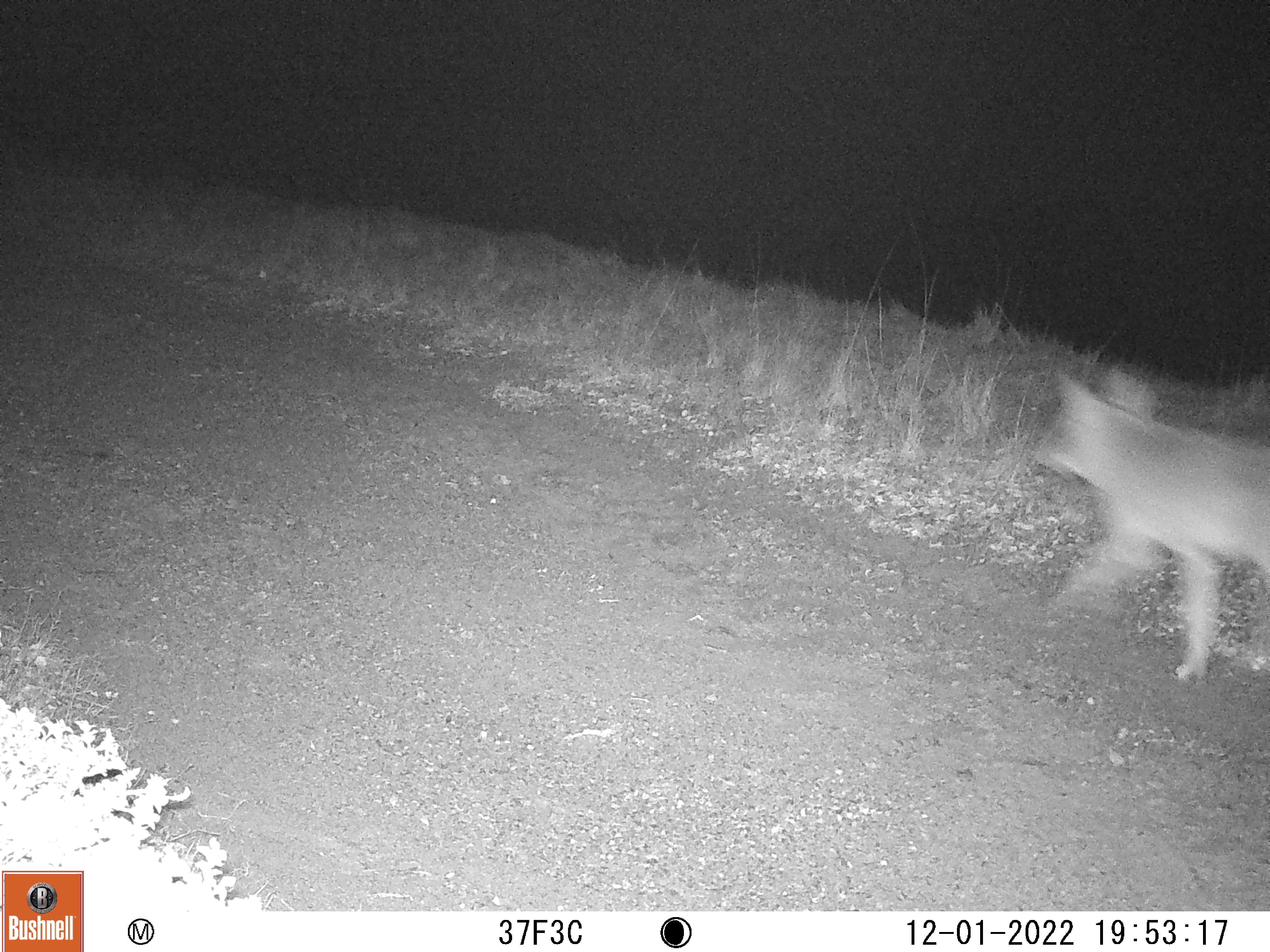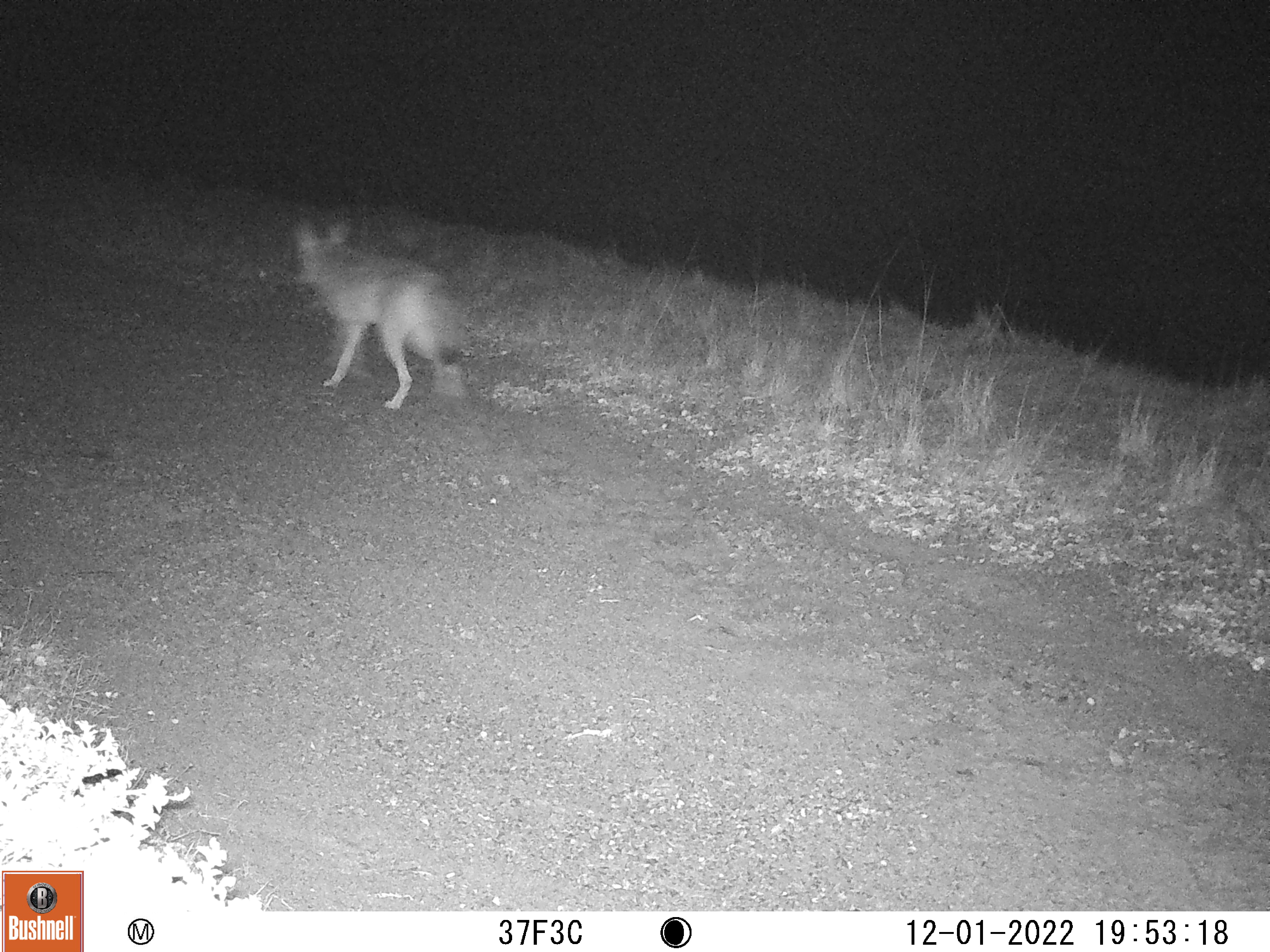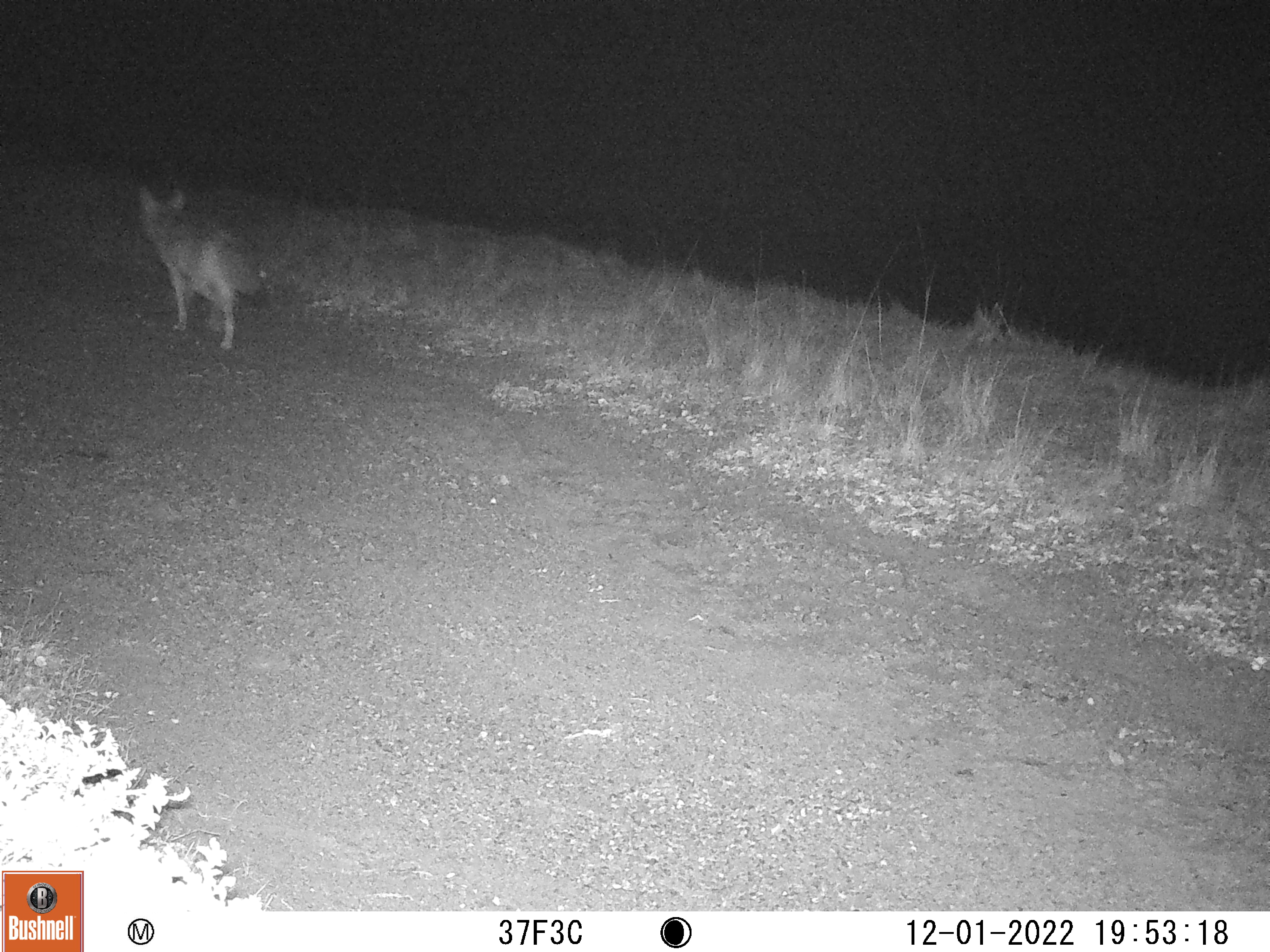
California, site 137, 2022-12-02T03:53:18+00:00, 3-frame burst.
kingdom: Animalia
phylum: Chordata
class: Mammalia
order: Carnivora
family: Canidae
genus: Canis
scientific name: Canis latrans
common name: coyote